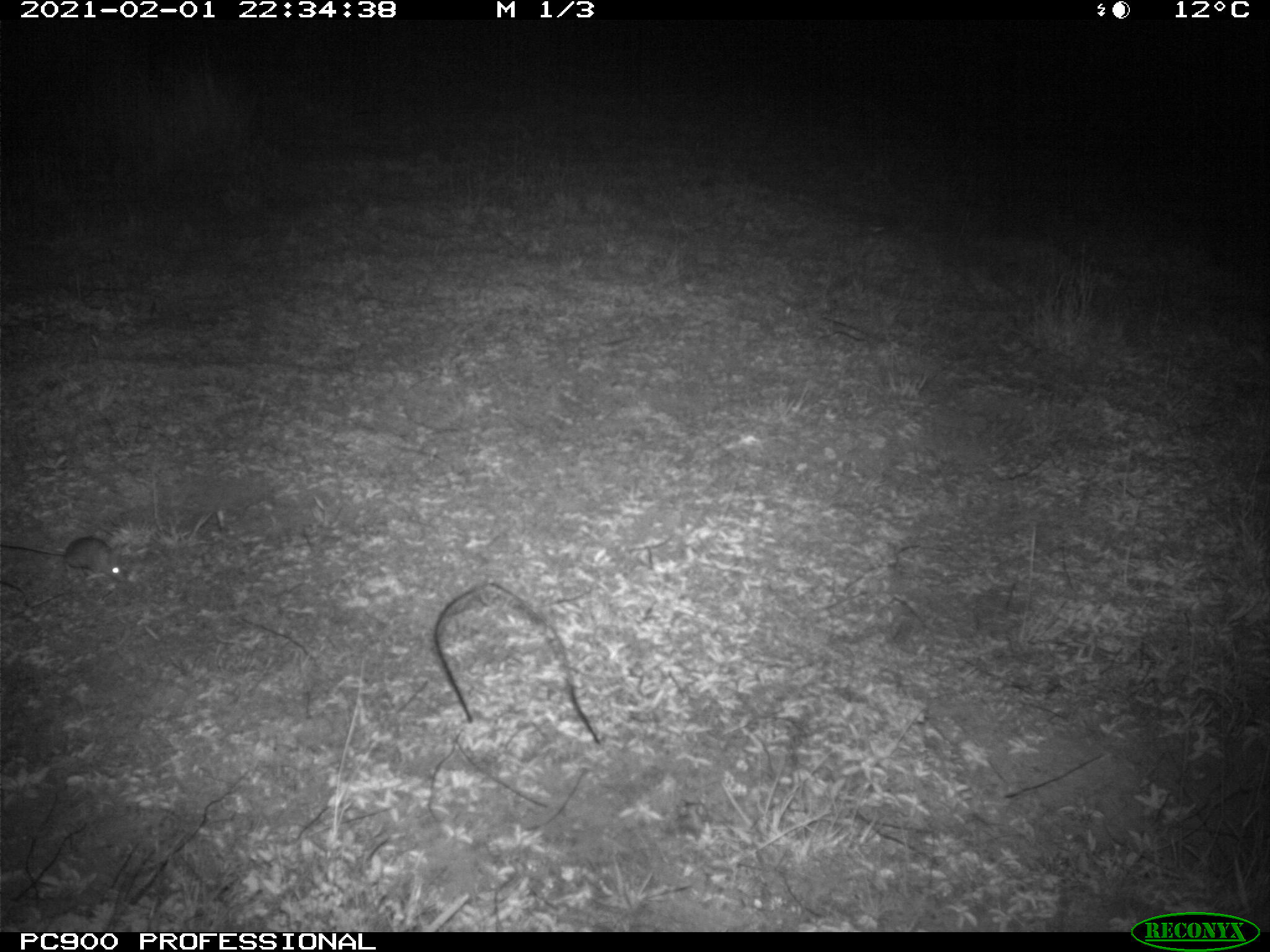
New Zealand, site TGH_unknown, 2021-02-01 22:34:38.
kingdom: Animalia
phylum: Chordata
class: Mammalia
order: Rodentia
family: Muridae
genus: Mus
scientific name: Mus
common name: mouse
Mouse (Mus).